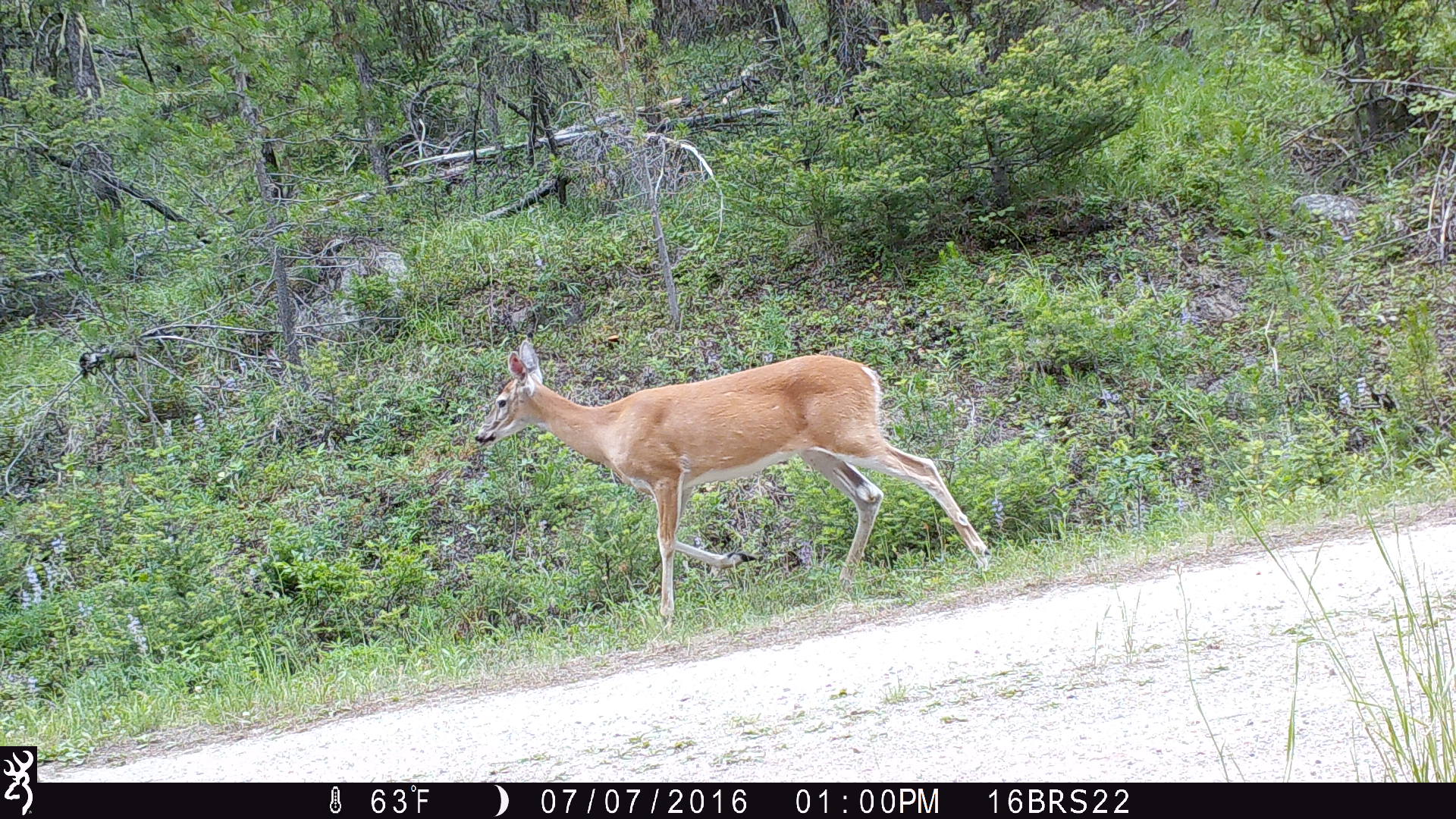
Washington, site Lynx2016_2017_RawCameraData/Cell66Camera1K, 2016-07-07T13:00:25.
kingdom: Animalia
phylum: Chordata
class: Mammalia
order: Artiodactyla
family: Cervidae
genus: Odocoileus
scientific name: Odocoileus virginianus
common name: white-tailed deer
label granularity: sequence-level